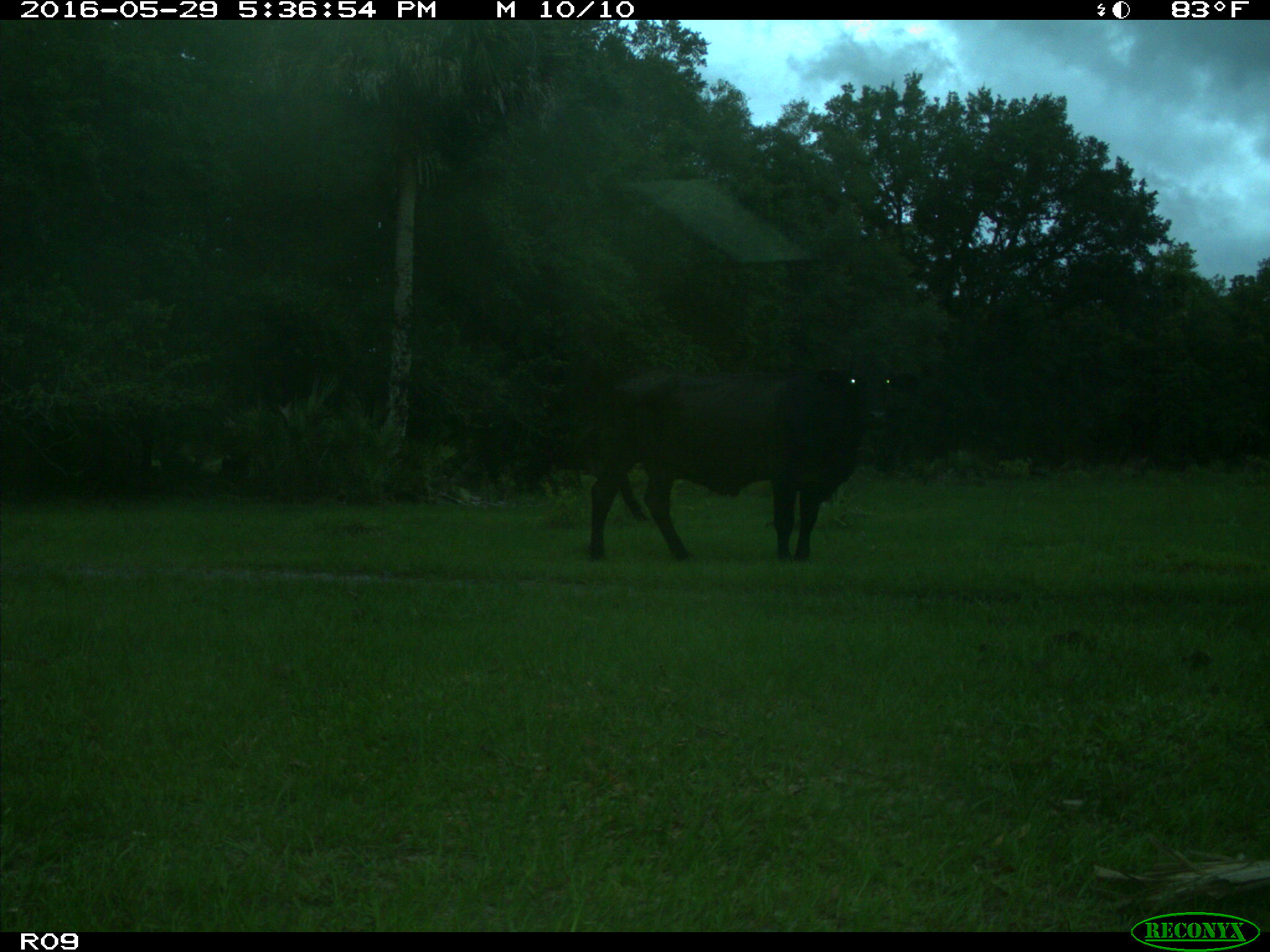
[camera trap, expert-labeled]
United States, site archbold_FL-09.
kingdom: Animalia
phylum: Chordata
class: Mammalia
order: Artiodactyla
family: Bovidae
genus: Bos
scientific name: Bos taurus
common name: domestic cow